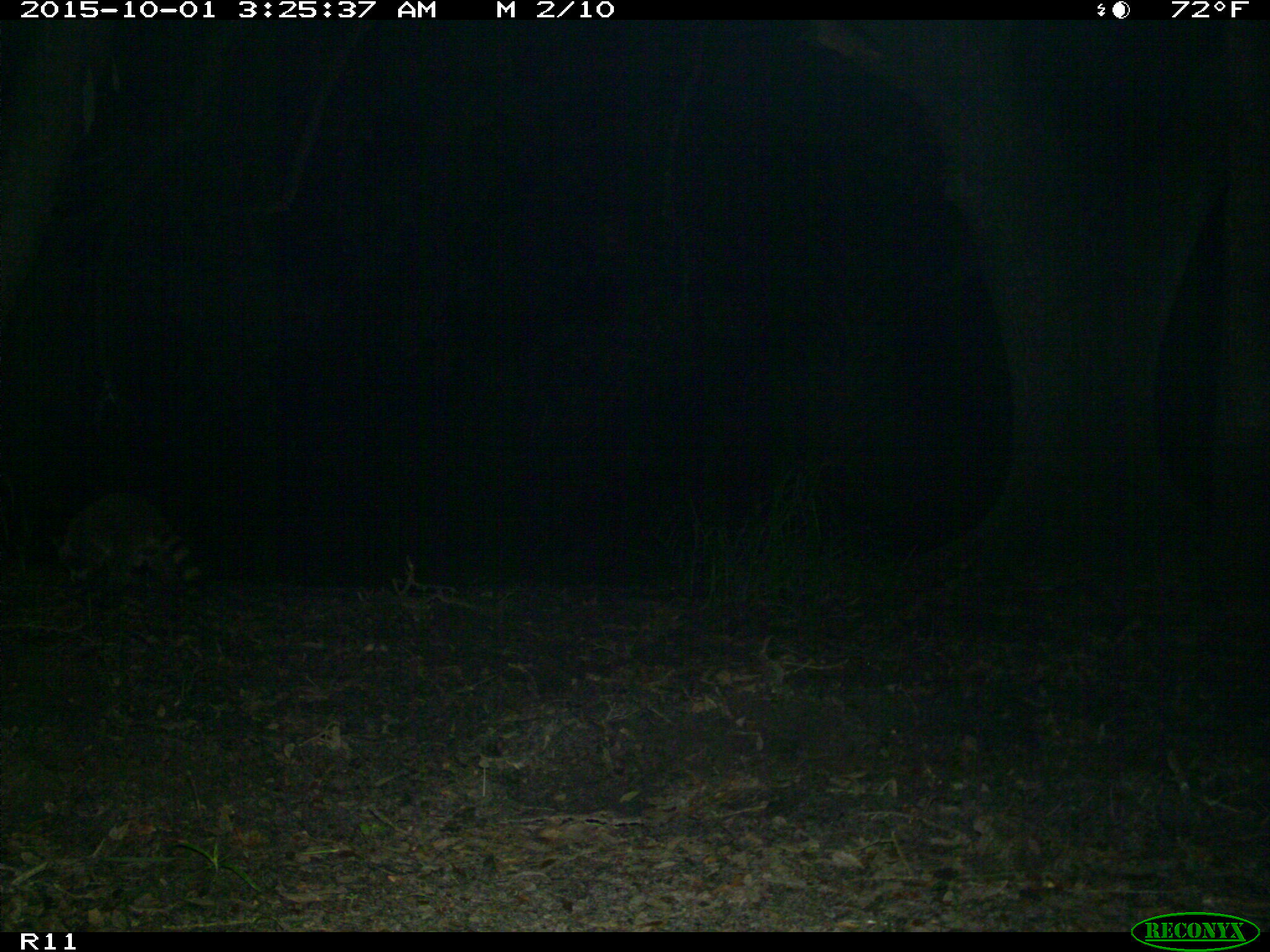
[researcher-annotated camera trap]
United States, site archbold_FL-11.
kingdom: Animalia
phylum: Chordata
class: Mammalia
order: Carnivora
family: Procyonidae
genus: Procyon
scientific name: Procyon lotor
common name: common raccoon